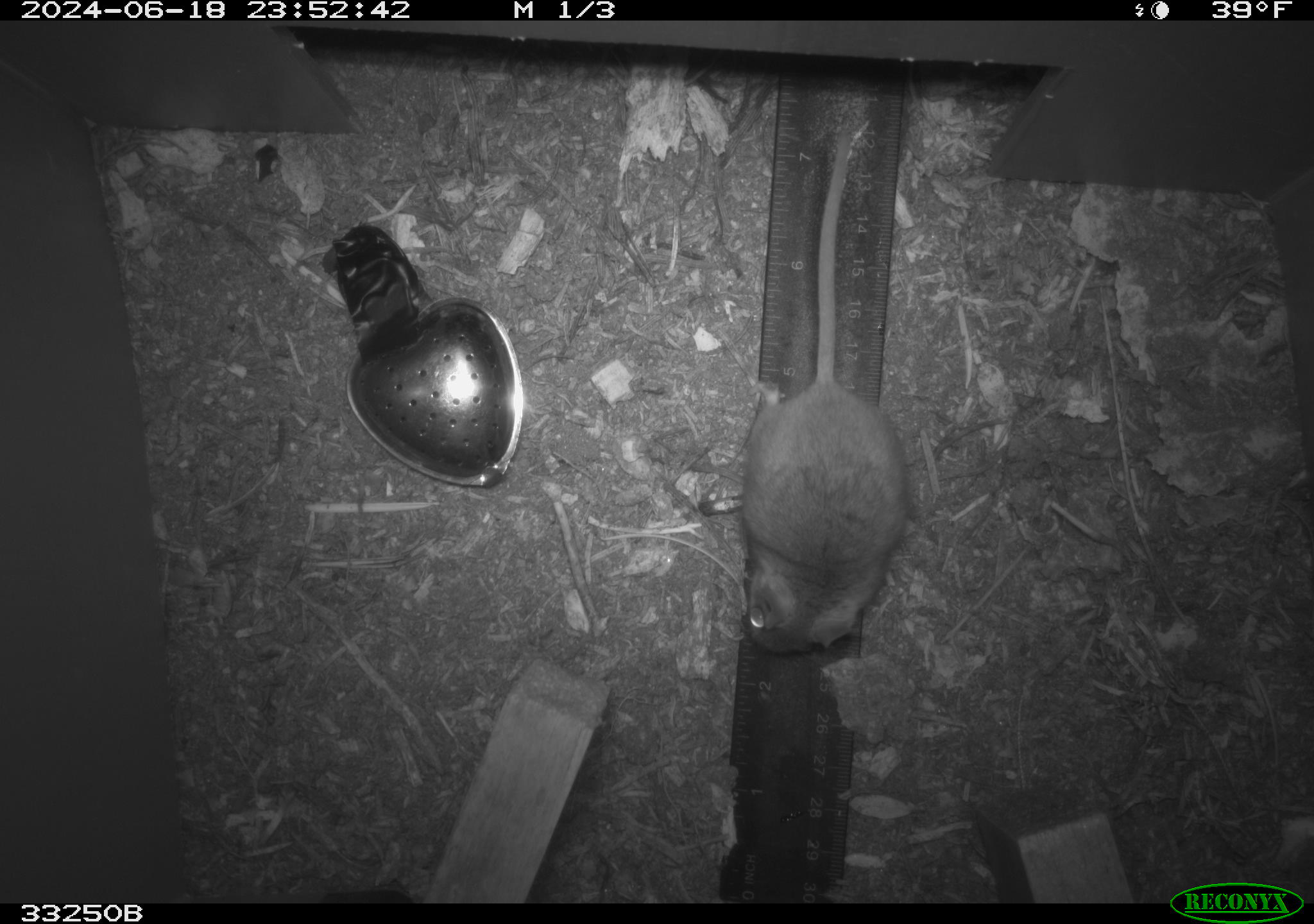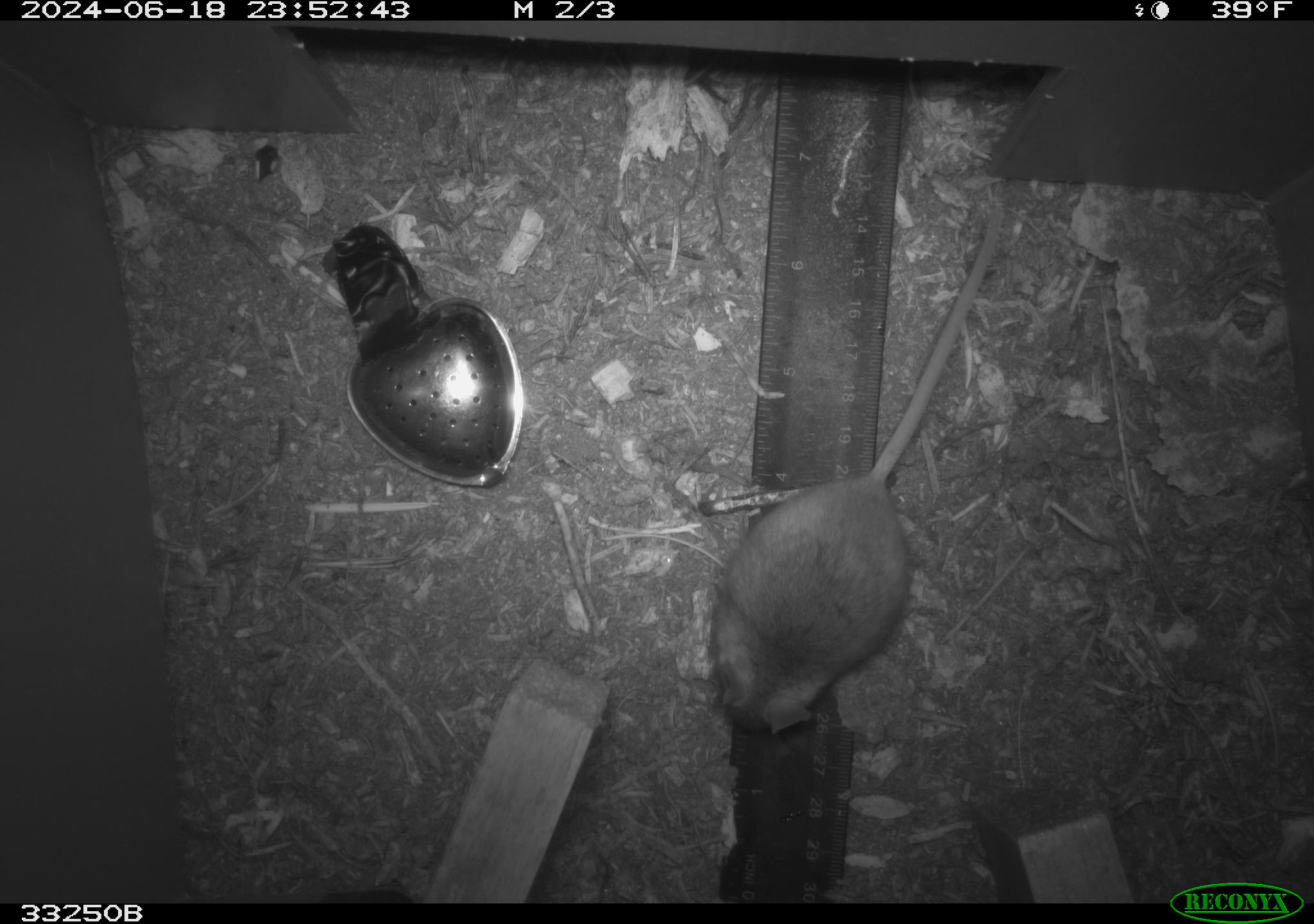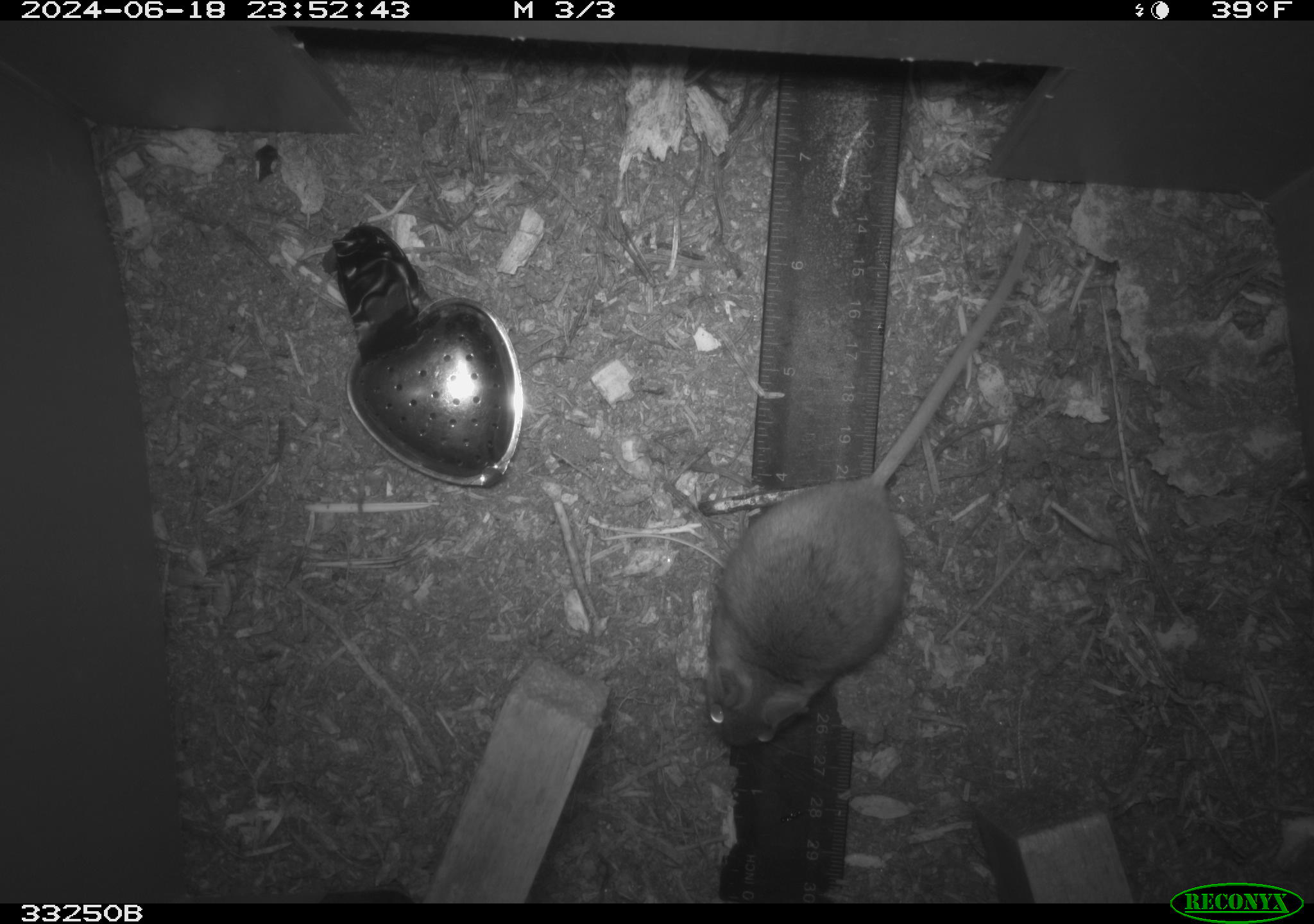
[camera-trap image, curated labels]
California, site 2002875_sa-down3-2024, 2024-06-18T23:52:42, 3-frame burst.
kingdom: Animalia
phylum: Chordata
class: Mammalia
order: Rodentia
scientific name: Rodentia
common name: rodent